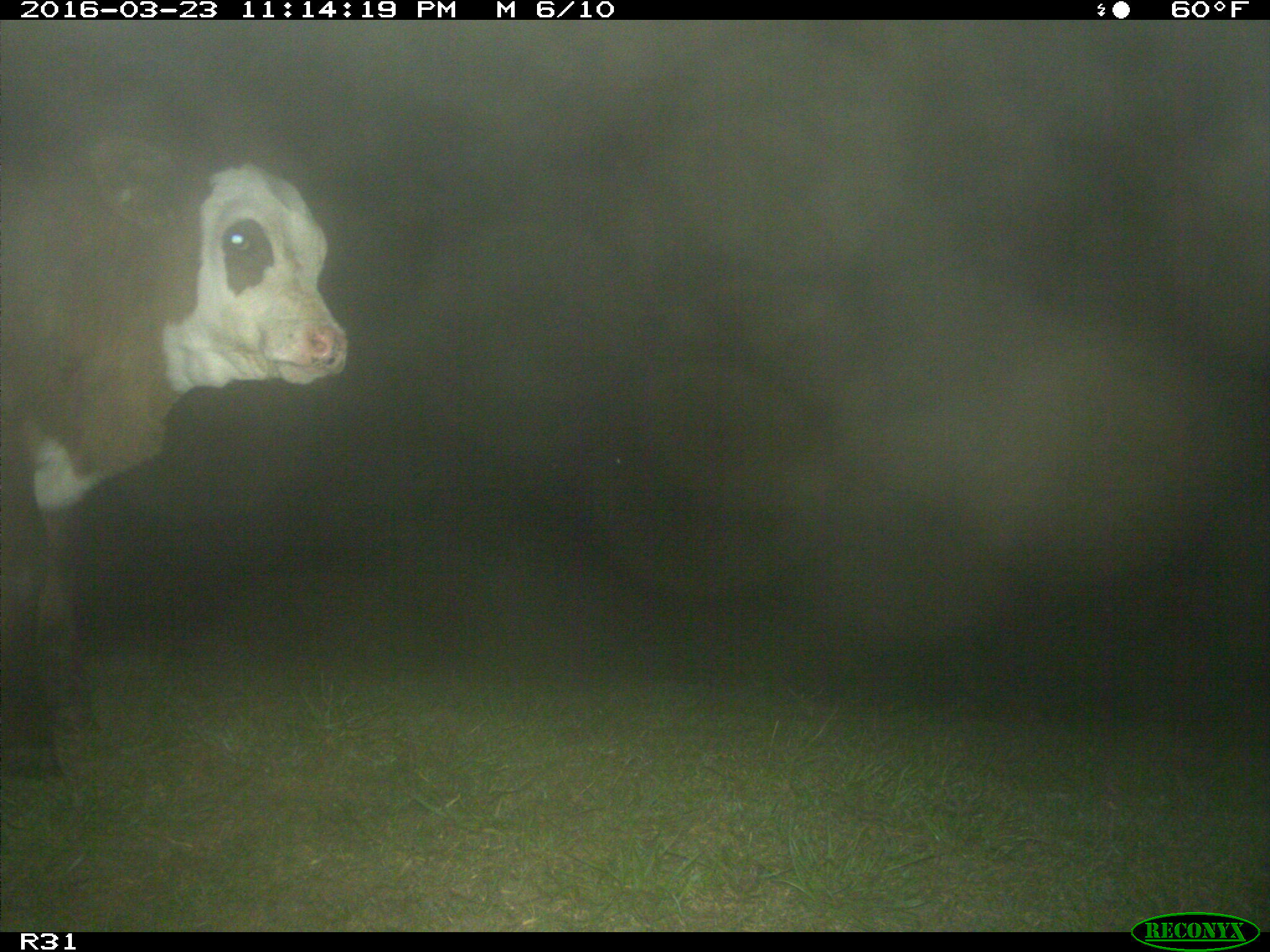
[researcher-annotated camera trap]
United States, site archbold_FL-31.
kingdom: Animalia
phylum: Chordata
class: Mammalia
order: Artiodactyla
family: Bovidae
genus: Bos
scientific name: Bos taurus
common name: domestic cow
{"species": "Bos taurus (domestic cow)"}